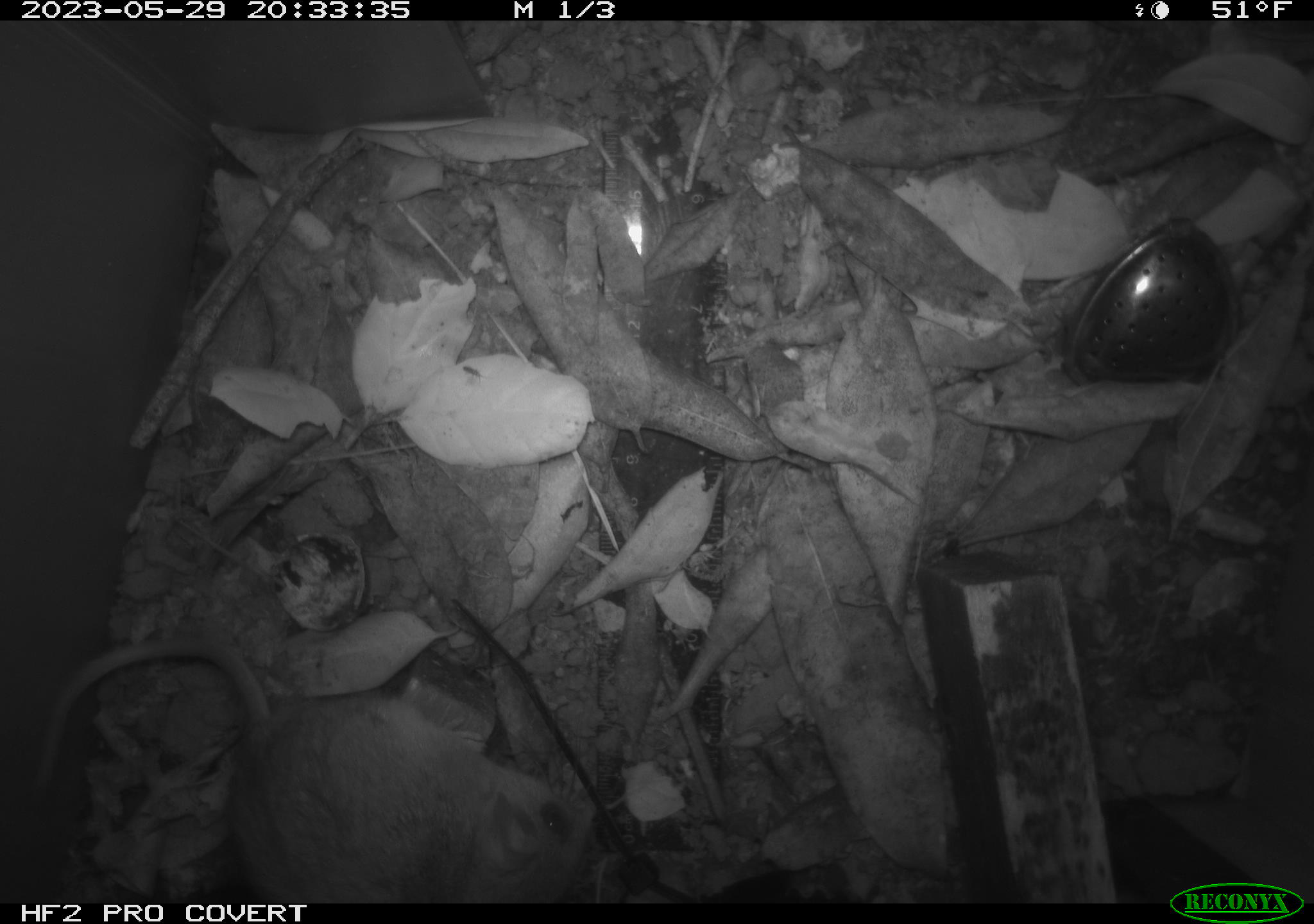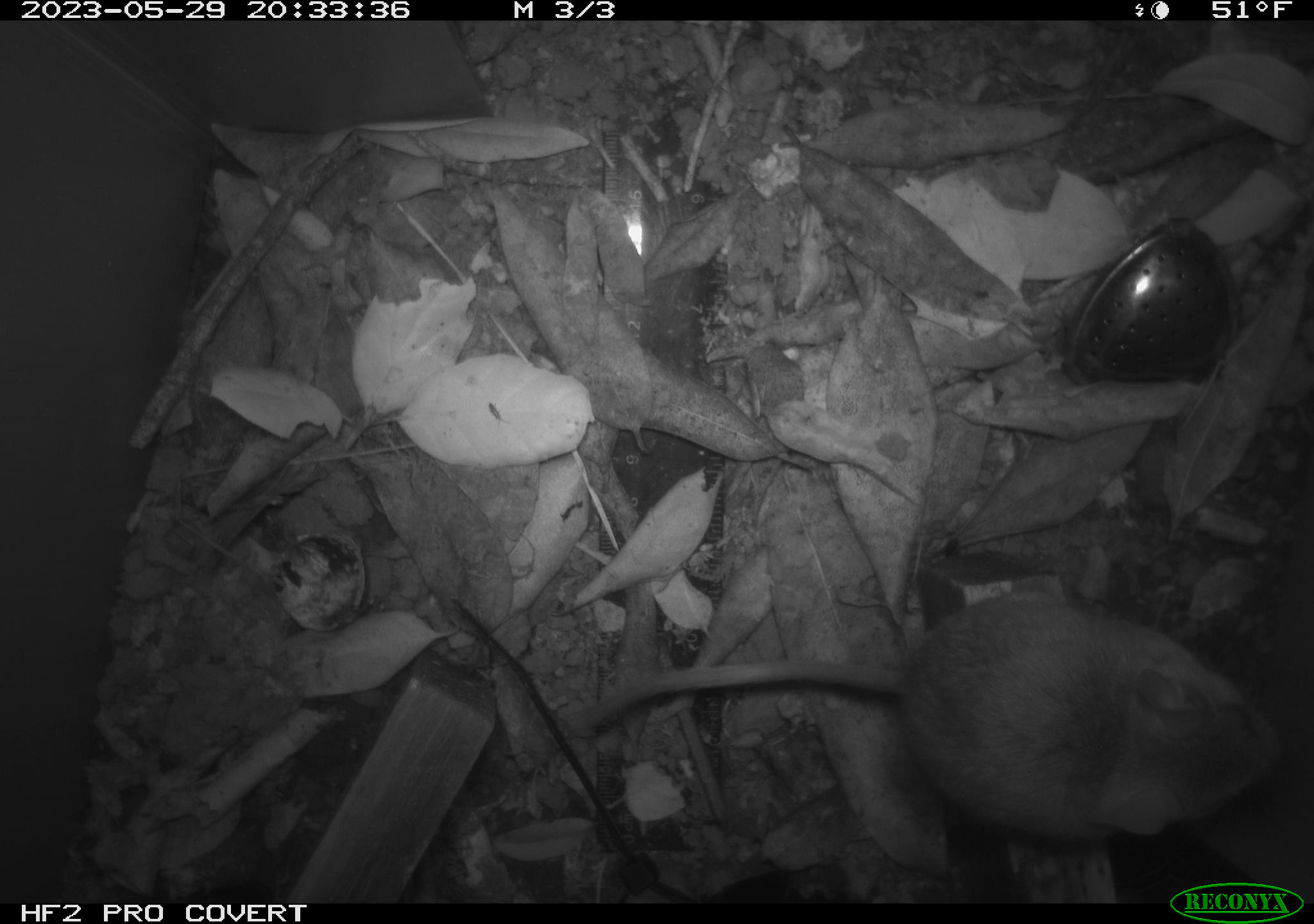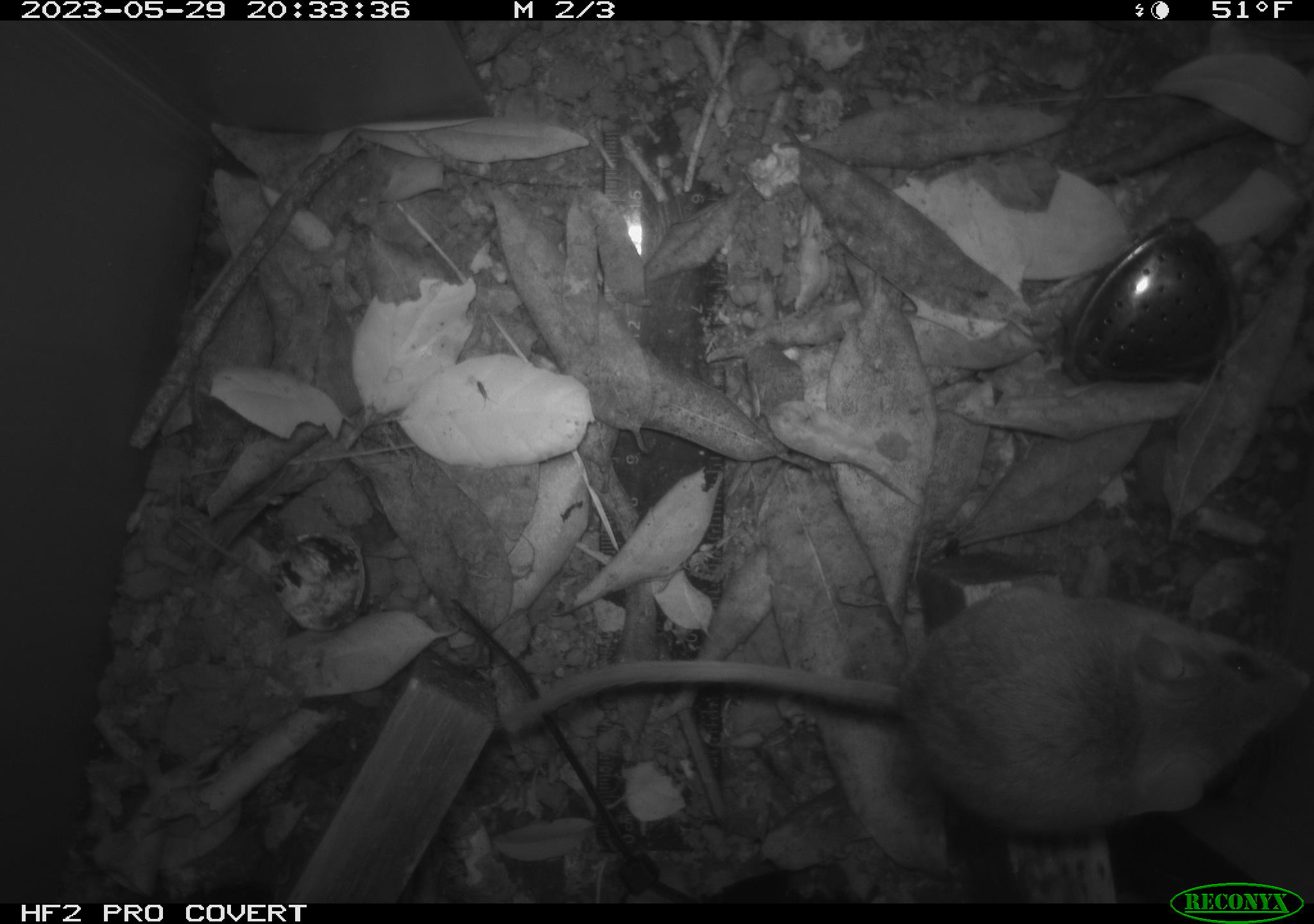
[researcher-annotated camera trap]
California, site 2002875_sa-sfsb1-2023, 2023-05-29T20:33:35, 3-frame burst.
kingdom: Animalia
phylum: Chordata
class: Mammalia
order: Rodentia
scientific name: Rodentia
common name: mouse species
Mouse species (Rodentia).